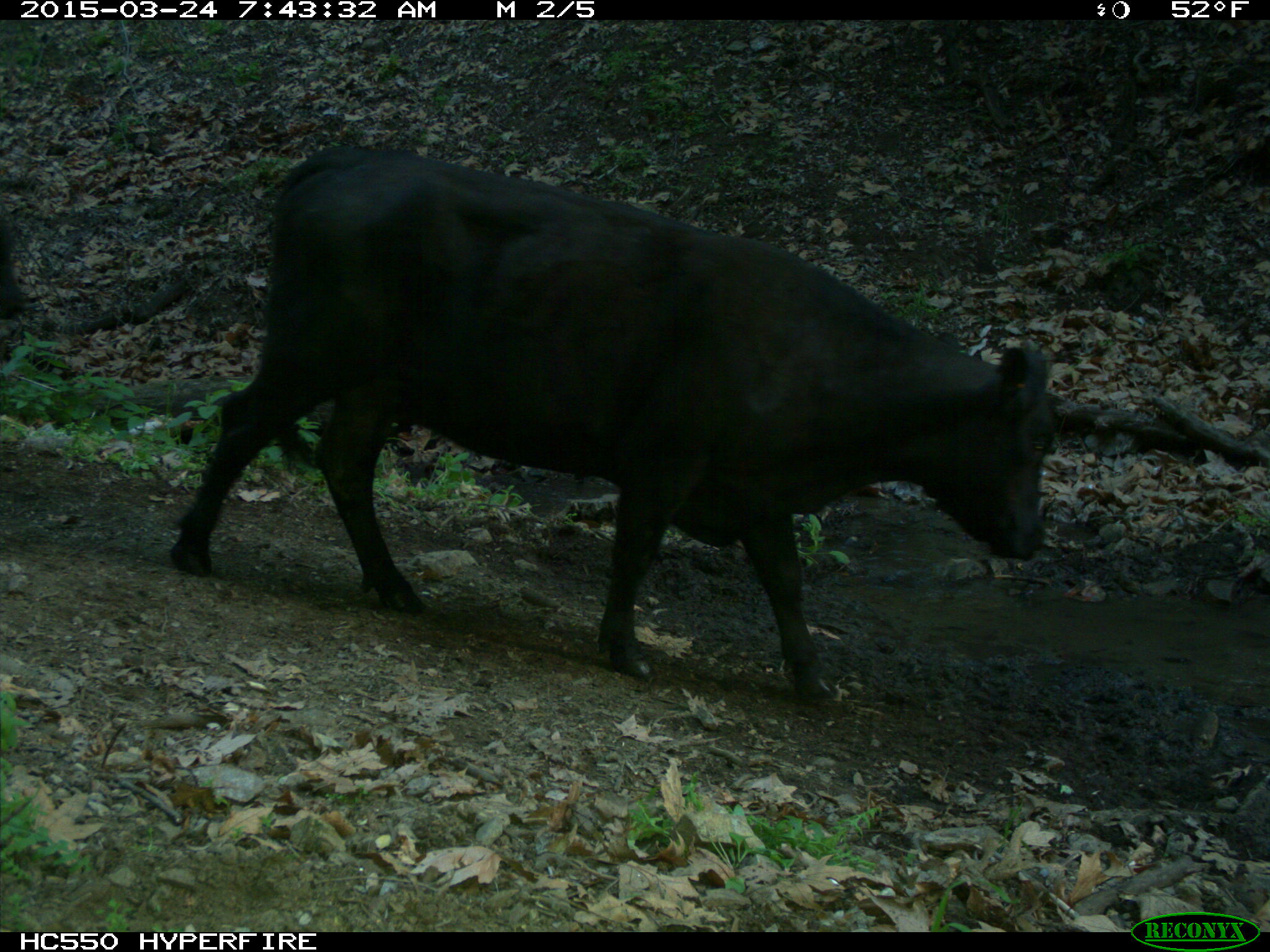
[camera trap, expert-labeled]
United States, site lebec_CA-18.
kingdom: Animalia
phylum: Chordata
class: Mammalia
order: Artiodactyla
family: Bovidae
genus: Bos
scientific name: Bos taurus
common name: domestic cow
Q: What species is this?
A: Bos taurus (domestic cow).